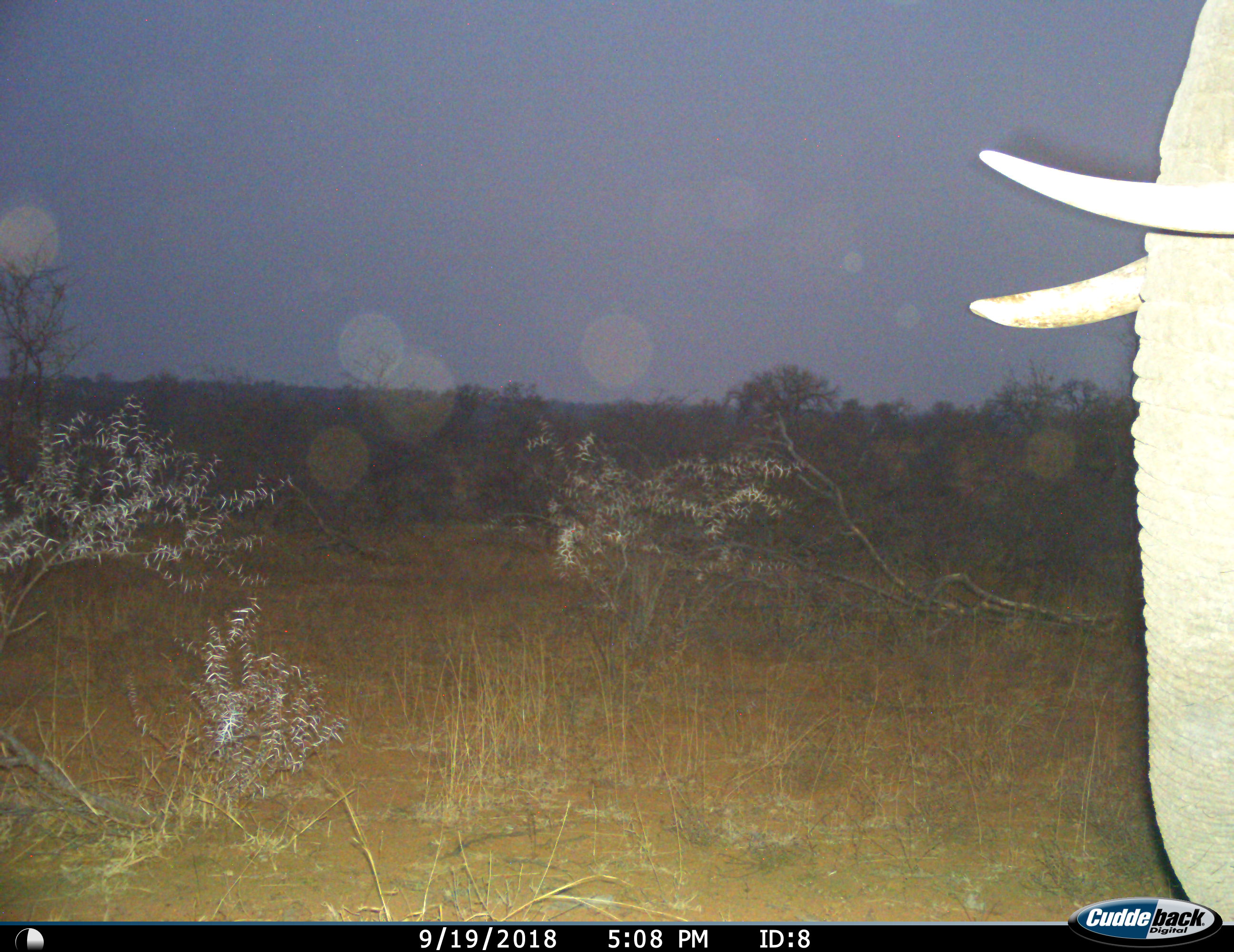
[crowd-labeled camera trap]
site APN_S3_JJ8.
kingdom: Animalia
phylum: Chordata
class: Mammalia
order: Proboscidea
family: Elephantidae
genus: Loxodonta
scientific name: Loxodonta africana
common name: african bush elephant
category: elephant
Elephant (african bush elephant) (Loxodonta africana), count 1. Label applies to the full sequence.